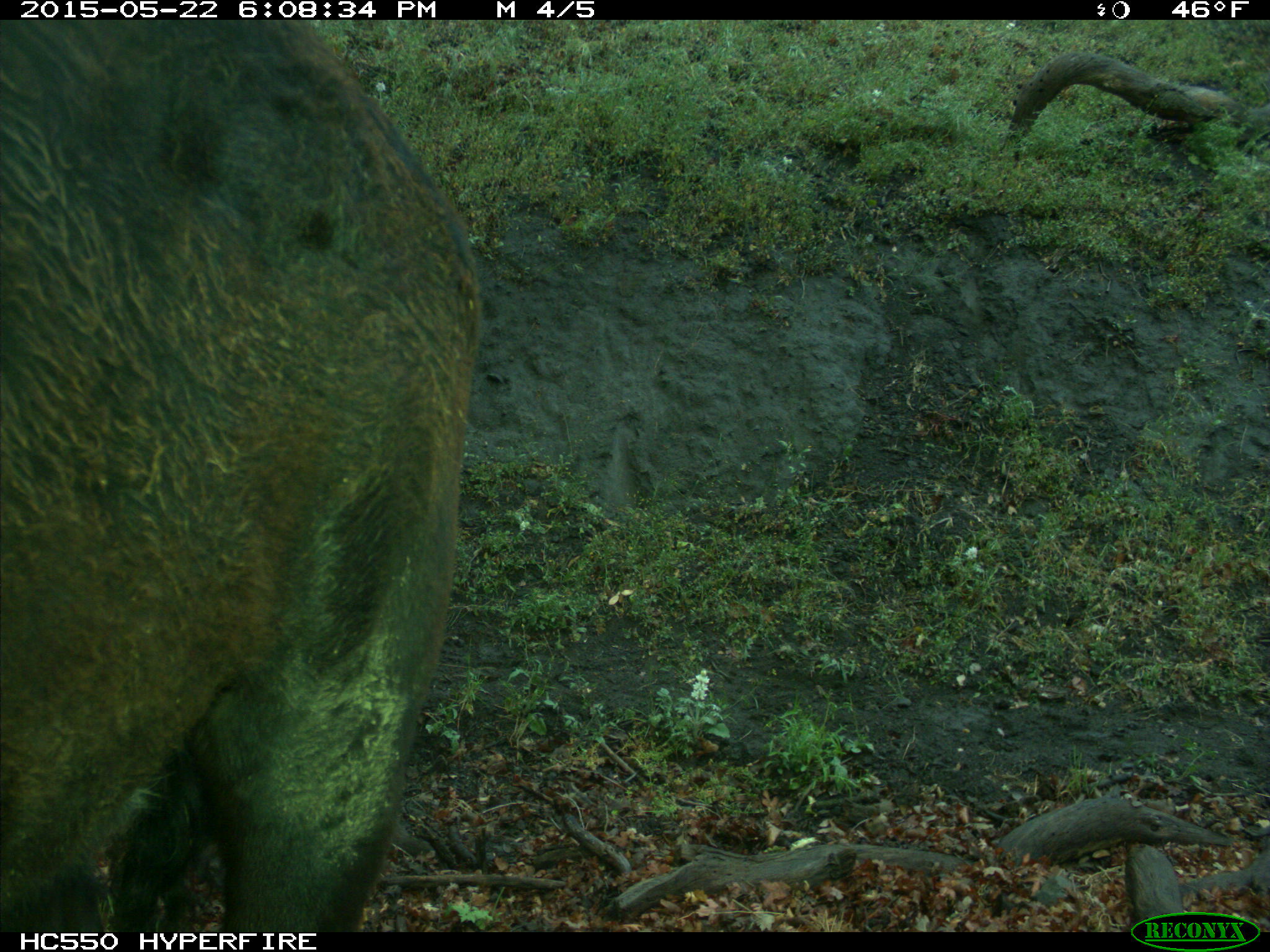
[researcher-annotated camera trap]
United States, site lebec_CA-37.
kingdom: Animalia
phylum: Chordata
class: Mammalia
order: Artiodactyla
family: Bovidae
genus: Bos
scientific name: Bos taurus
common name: domestic cow